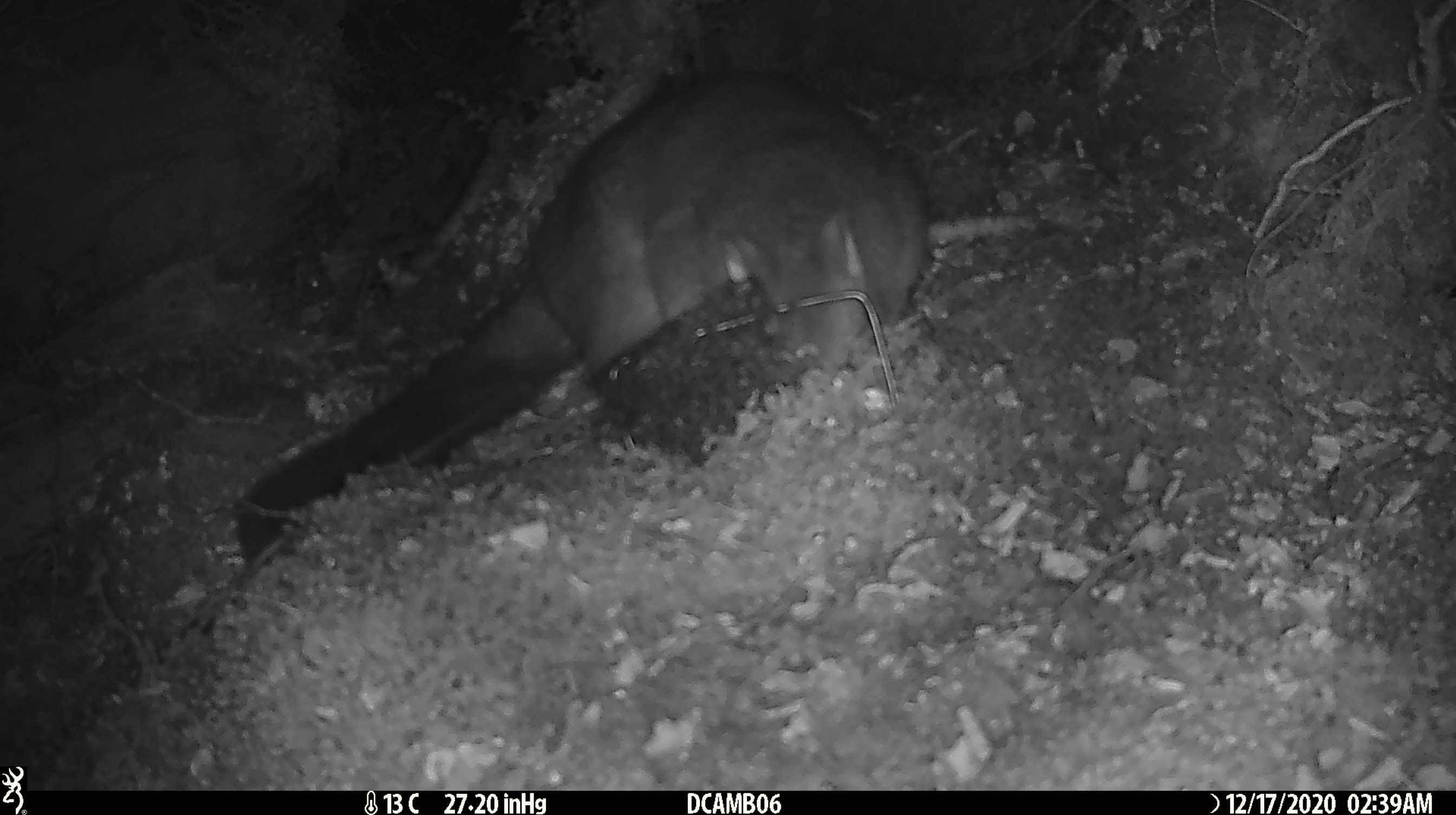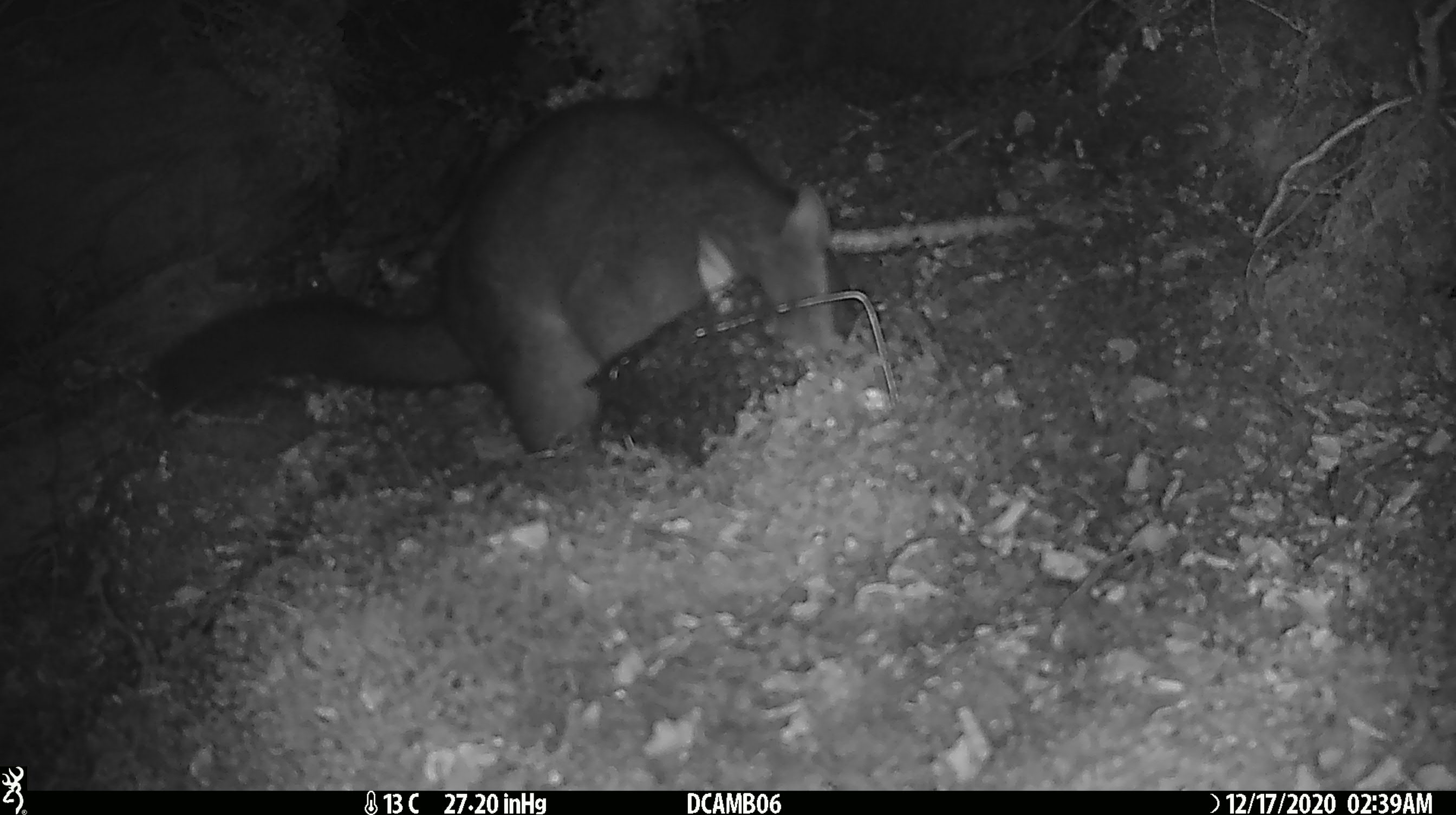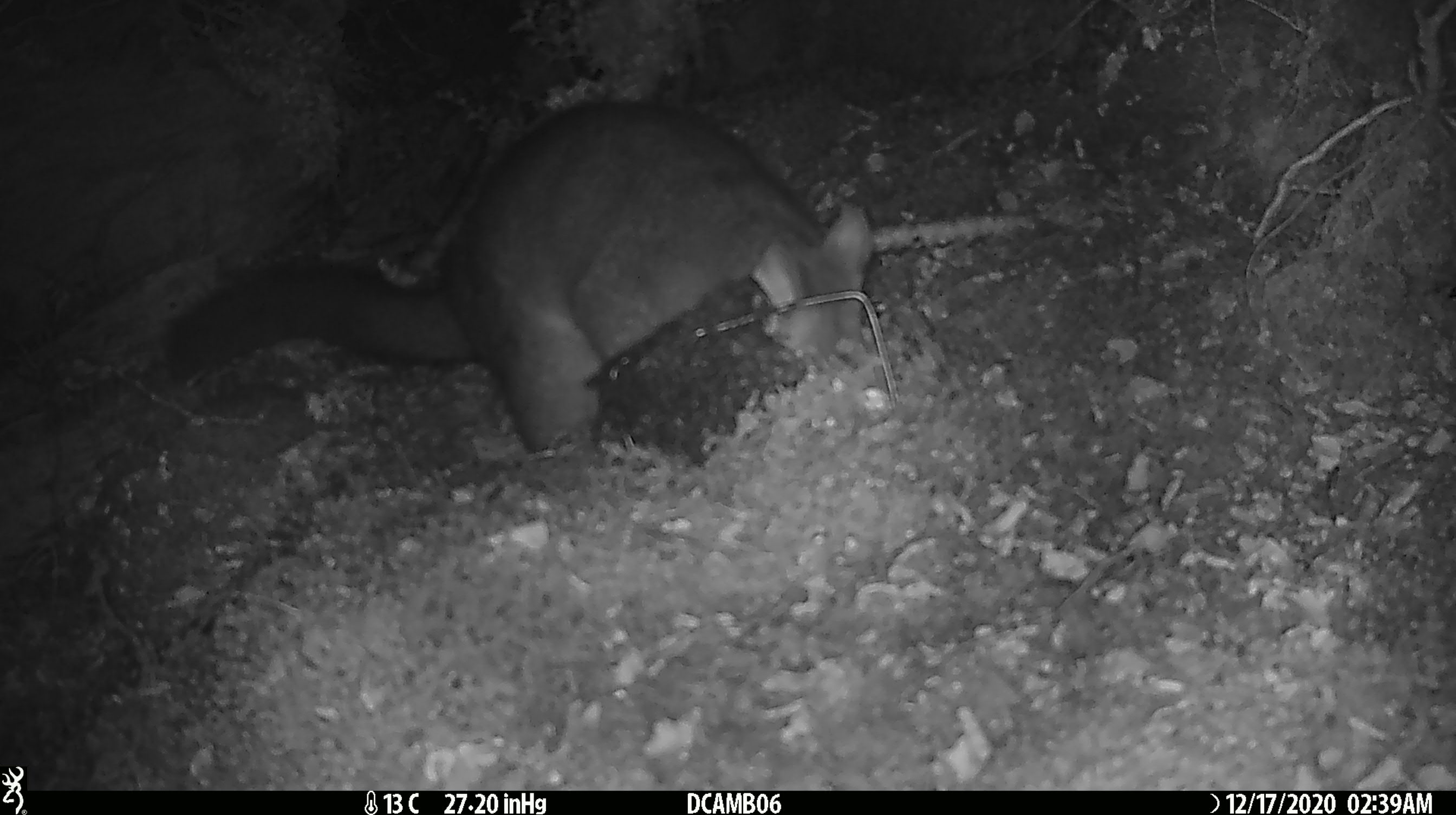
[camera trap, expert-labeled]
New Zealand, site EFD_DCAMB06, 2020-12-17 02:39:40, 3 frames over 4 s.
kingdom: Animalia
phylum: Chordata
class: Mammalia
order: Diprotodontia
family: Phalangeridae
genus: Trichosurus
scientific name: Trichosurus vulpecula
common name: common brushtail possum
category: possum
Possum (common brushtail possum) (Trichosurus vulpecula).